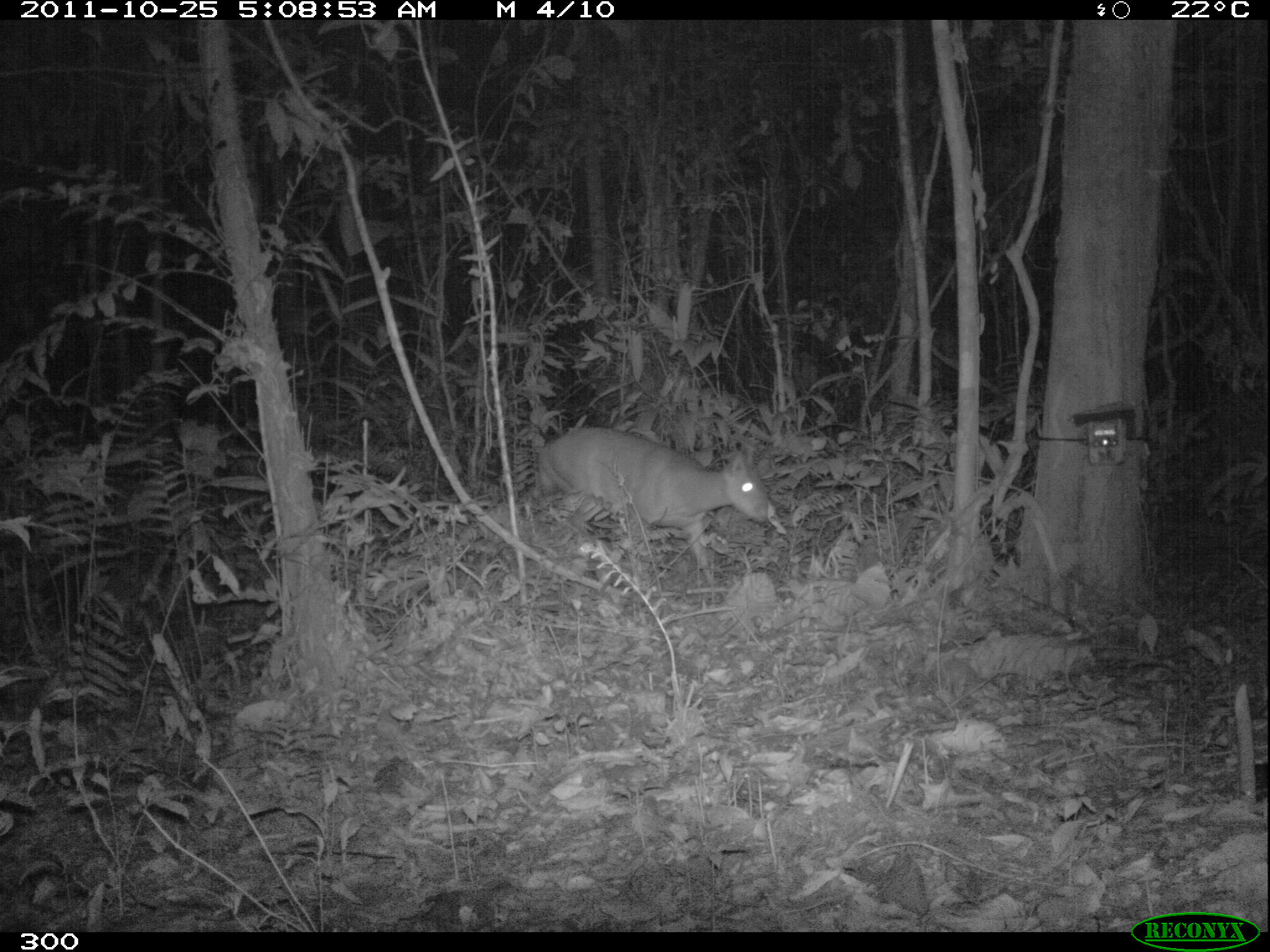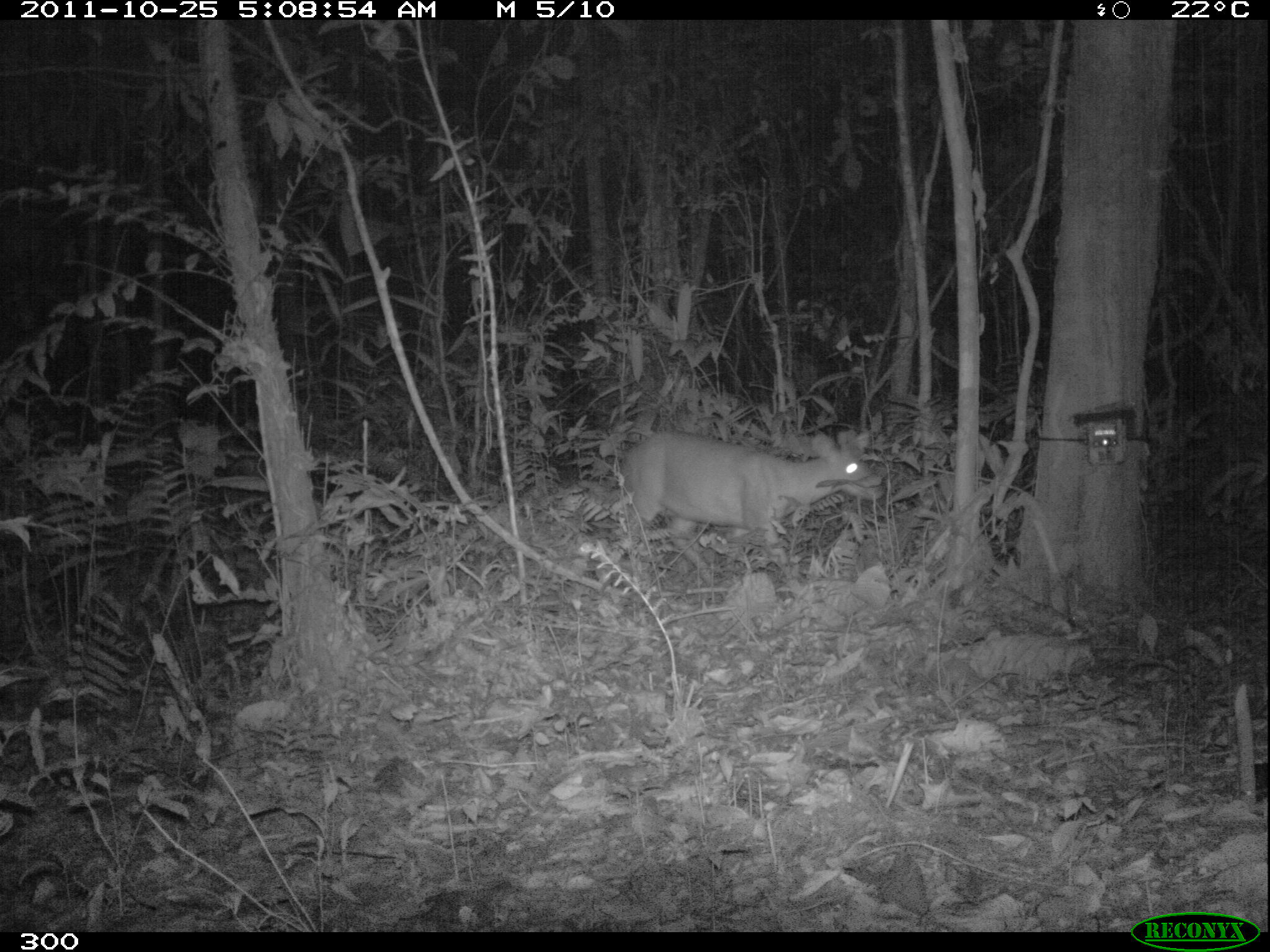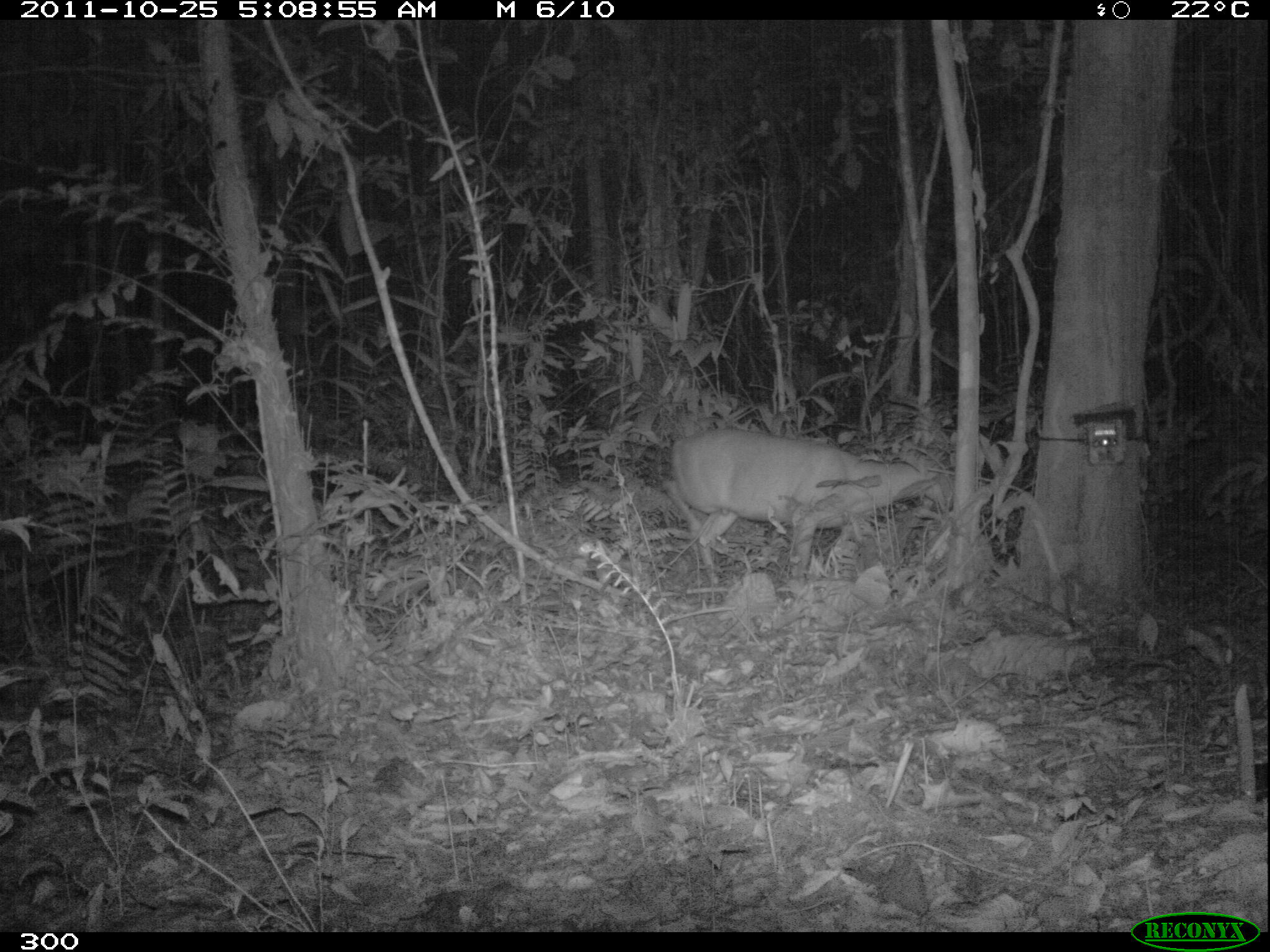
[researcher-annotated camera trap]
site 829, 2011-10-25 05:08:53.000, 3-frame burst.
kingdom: Animalia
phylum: Chordata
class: Mammalia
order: Artiodactyla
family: Cervidae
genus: Mazama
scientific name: Mazama americana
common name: red brocket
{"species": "Mazama americana (red brocket)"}